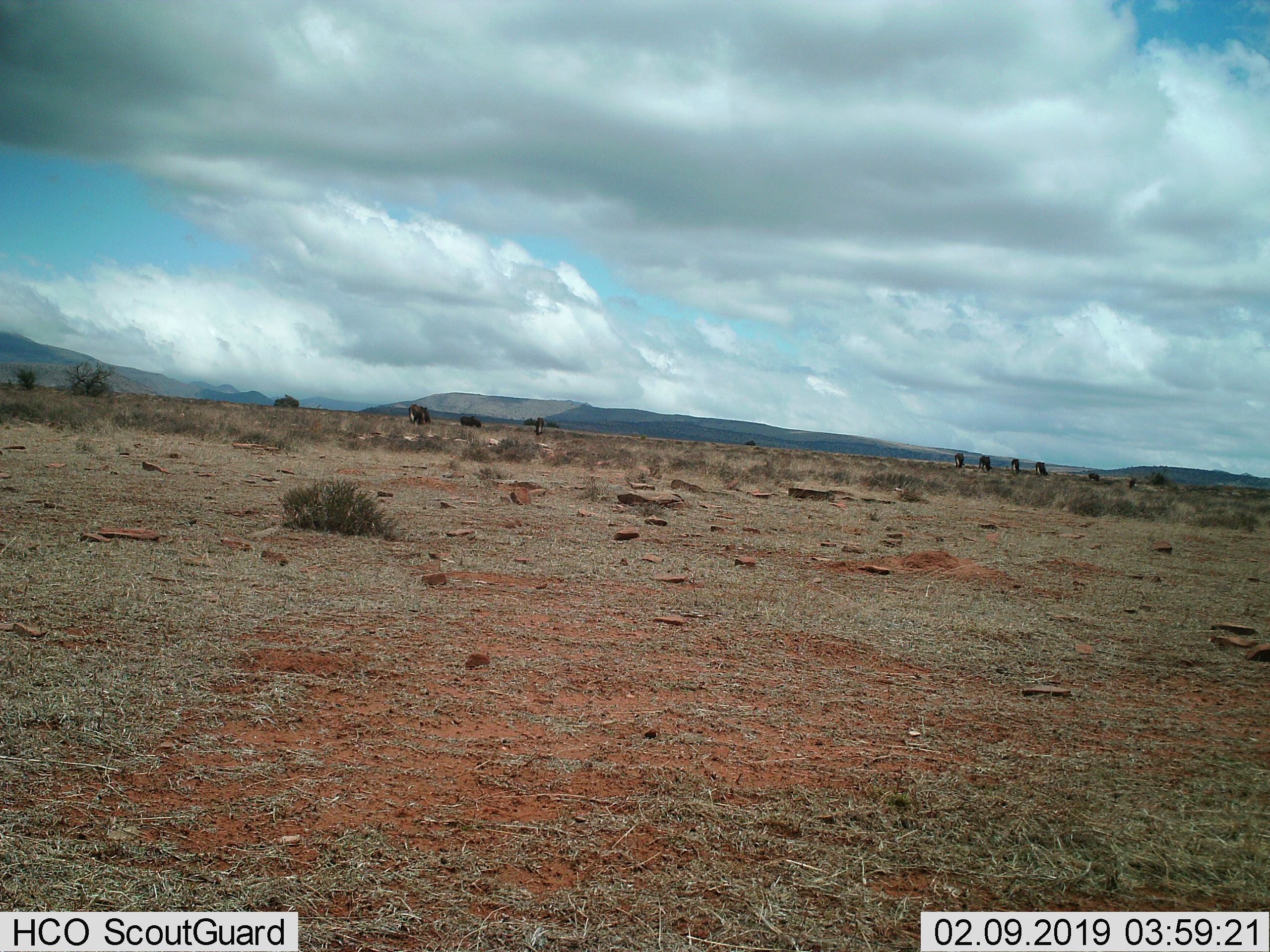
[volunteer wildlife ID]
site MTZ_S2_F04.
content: unidentified animal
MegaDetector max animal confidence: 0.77